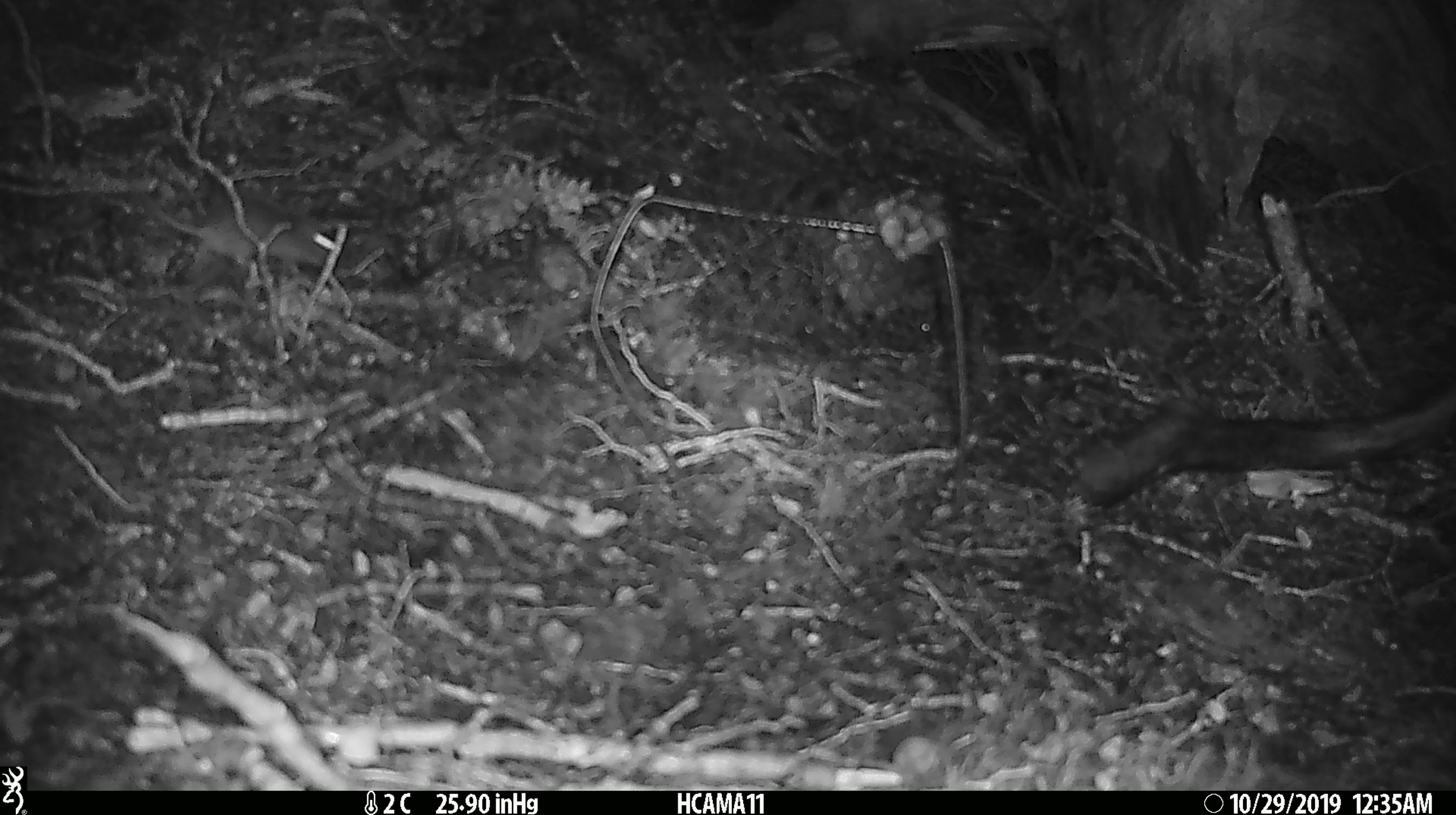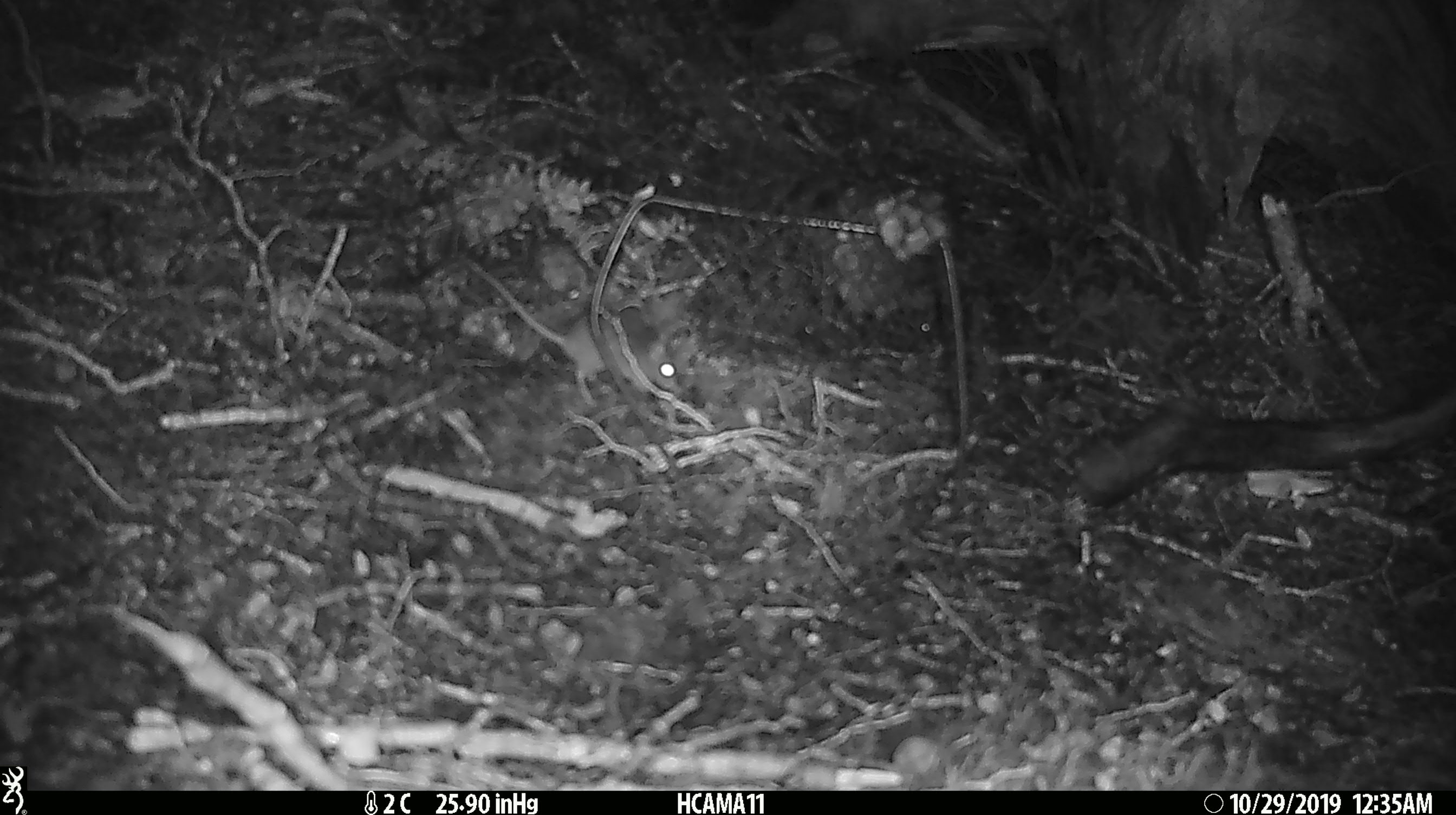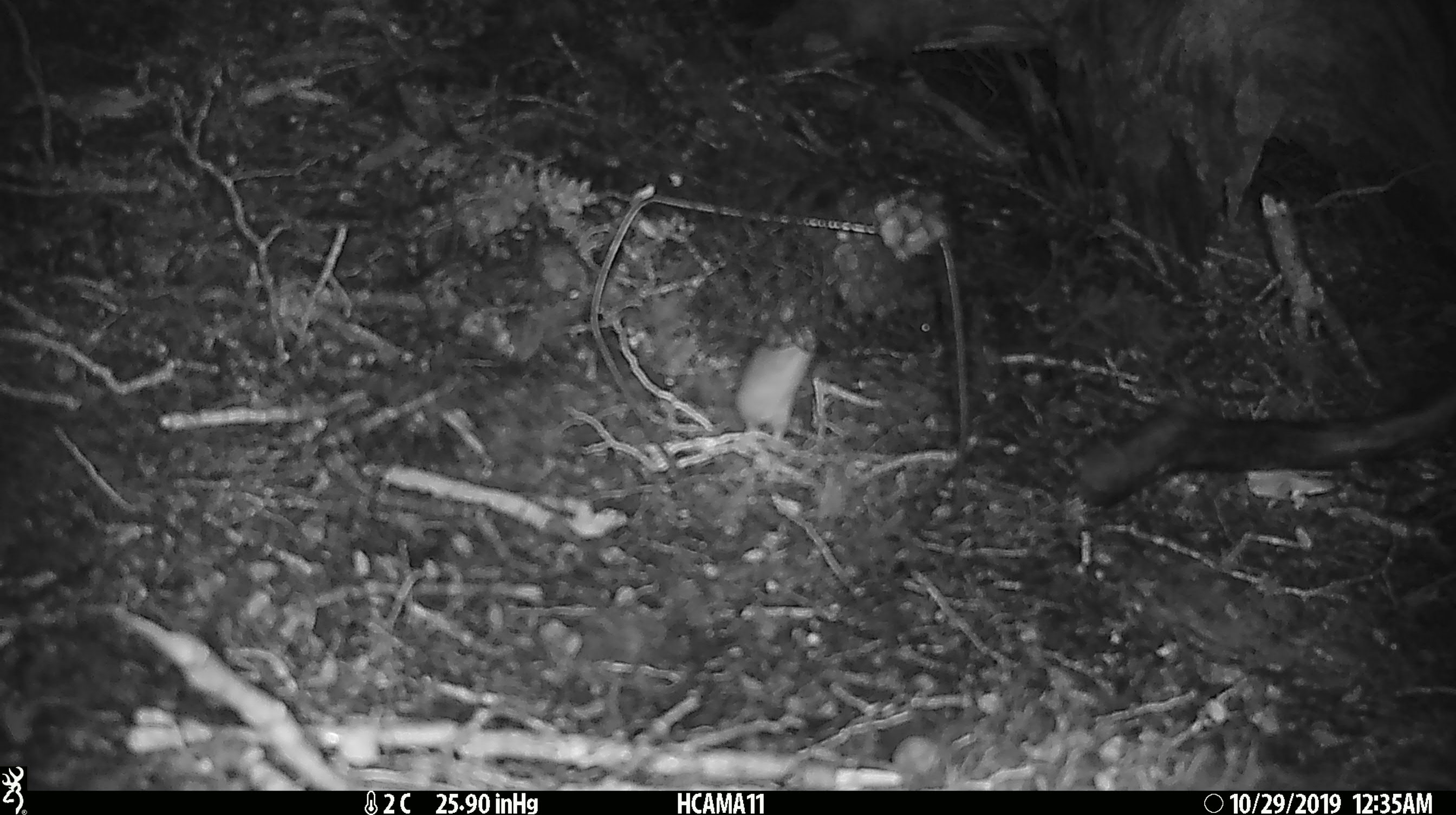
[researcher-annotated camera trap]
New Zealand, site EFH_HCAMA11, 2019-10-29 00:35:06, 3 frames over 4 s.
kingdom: Animalia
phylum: Chordata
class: Mammalia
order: Rodentia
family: Muridae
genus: Mus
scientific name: Mus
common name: mouse